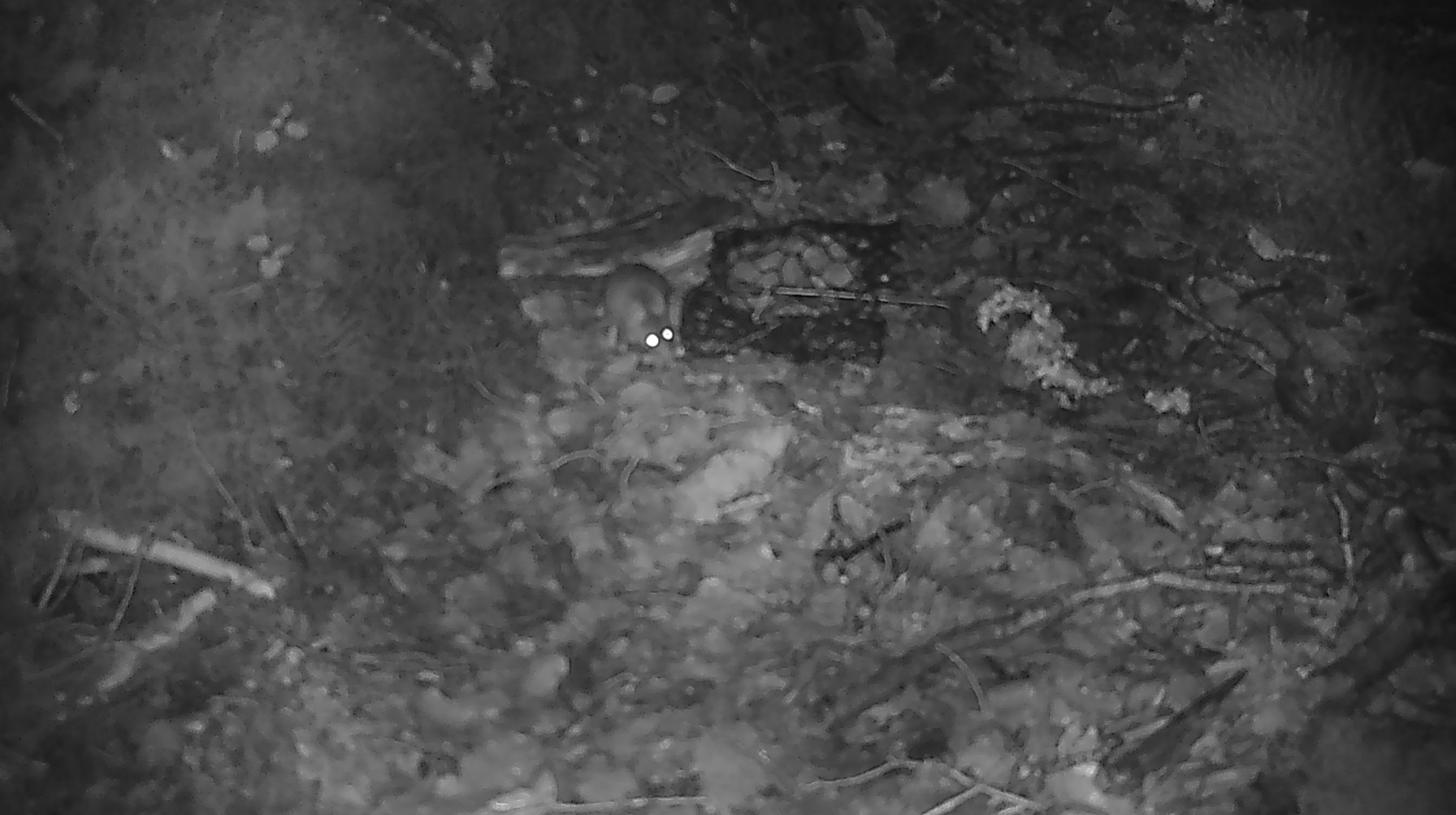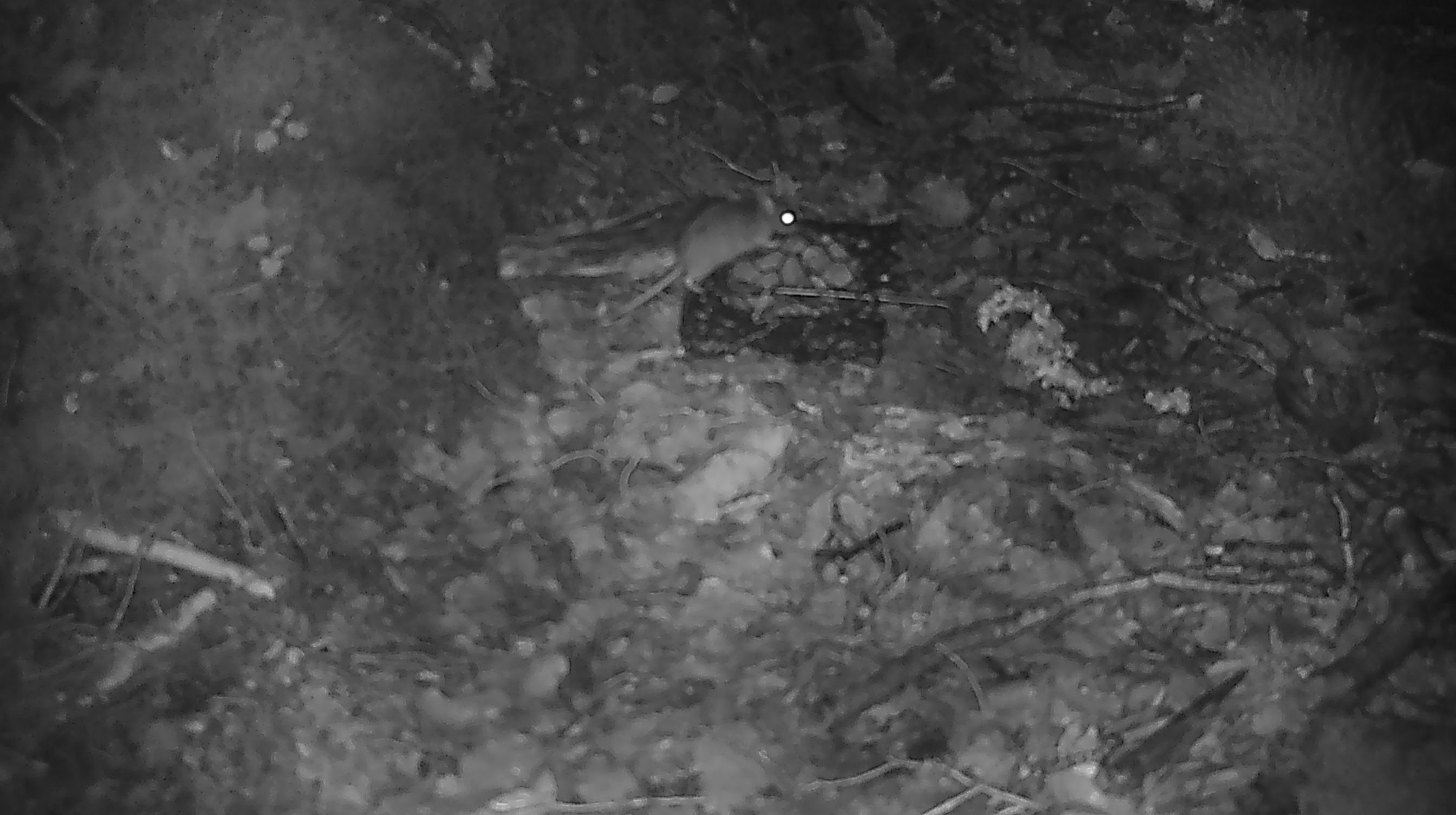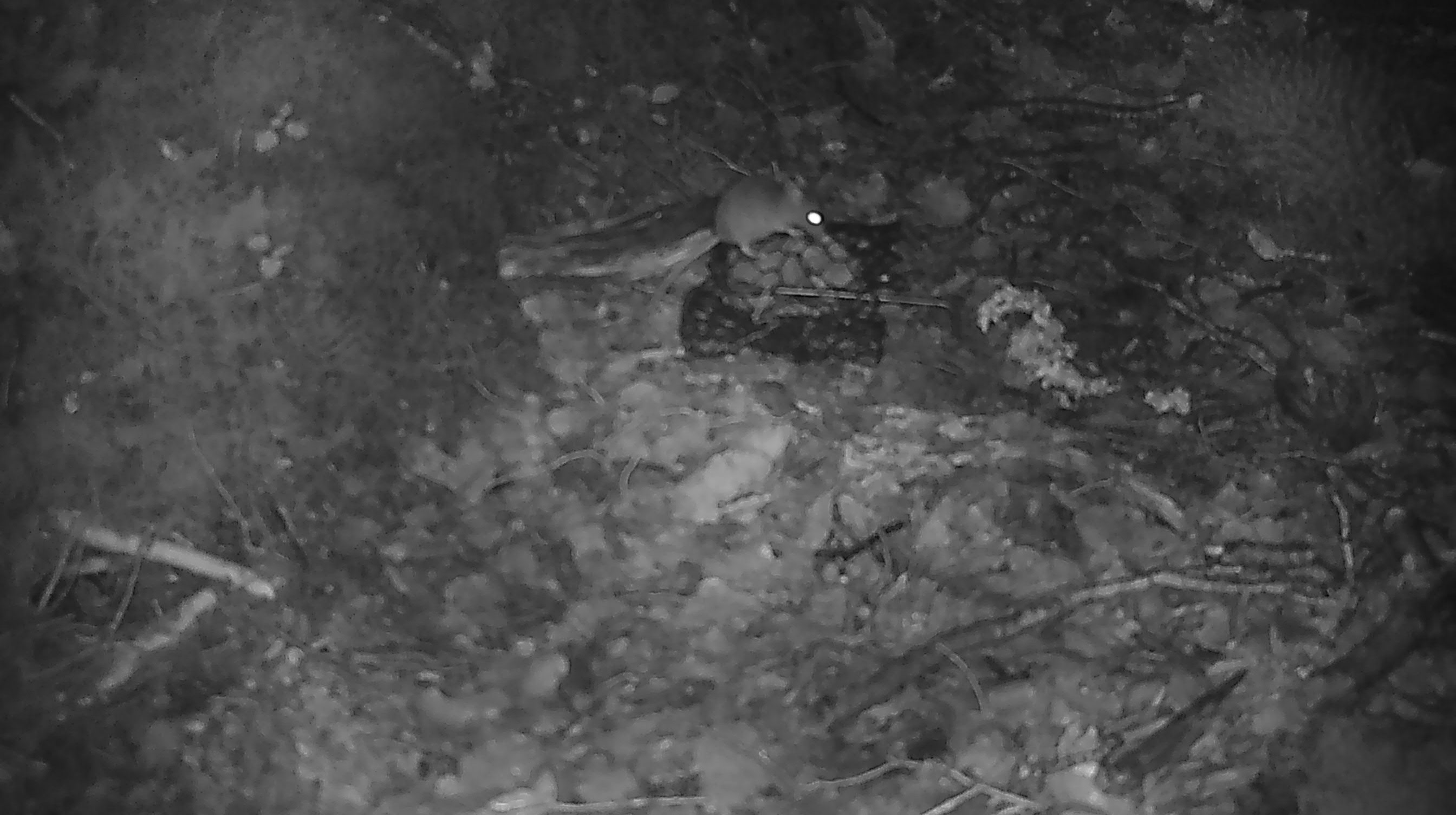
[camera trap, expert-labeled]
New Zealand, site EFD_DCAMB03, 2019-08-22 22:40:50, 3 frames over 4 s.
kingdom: Animalia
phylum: Chordata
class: Mammalia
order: Rodentia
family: Muridae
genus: Mus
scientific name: Mus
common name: mouse